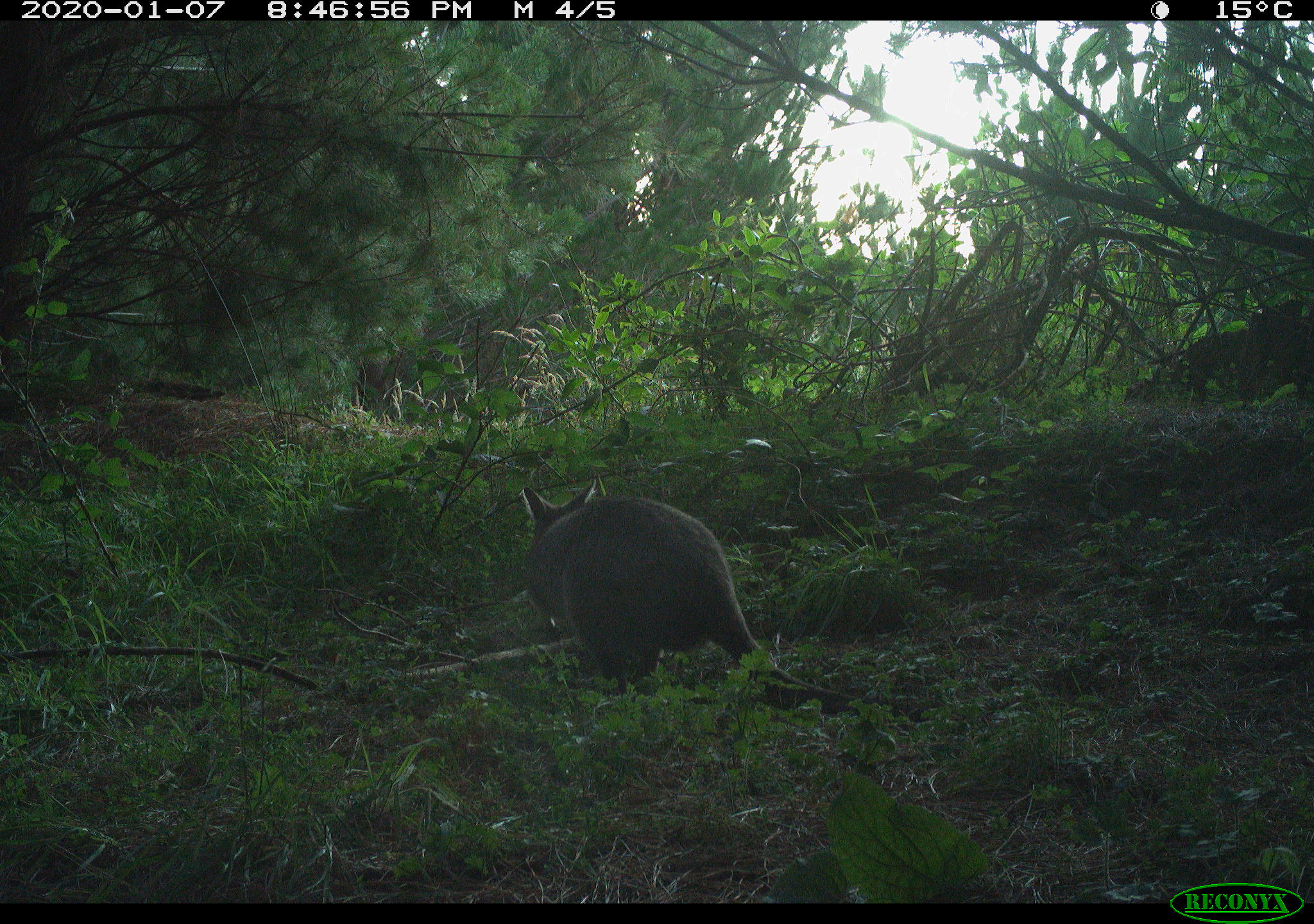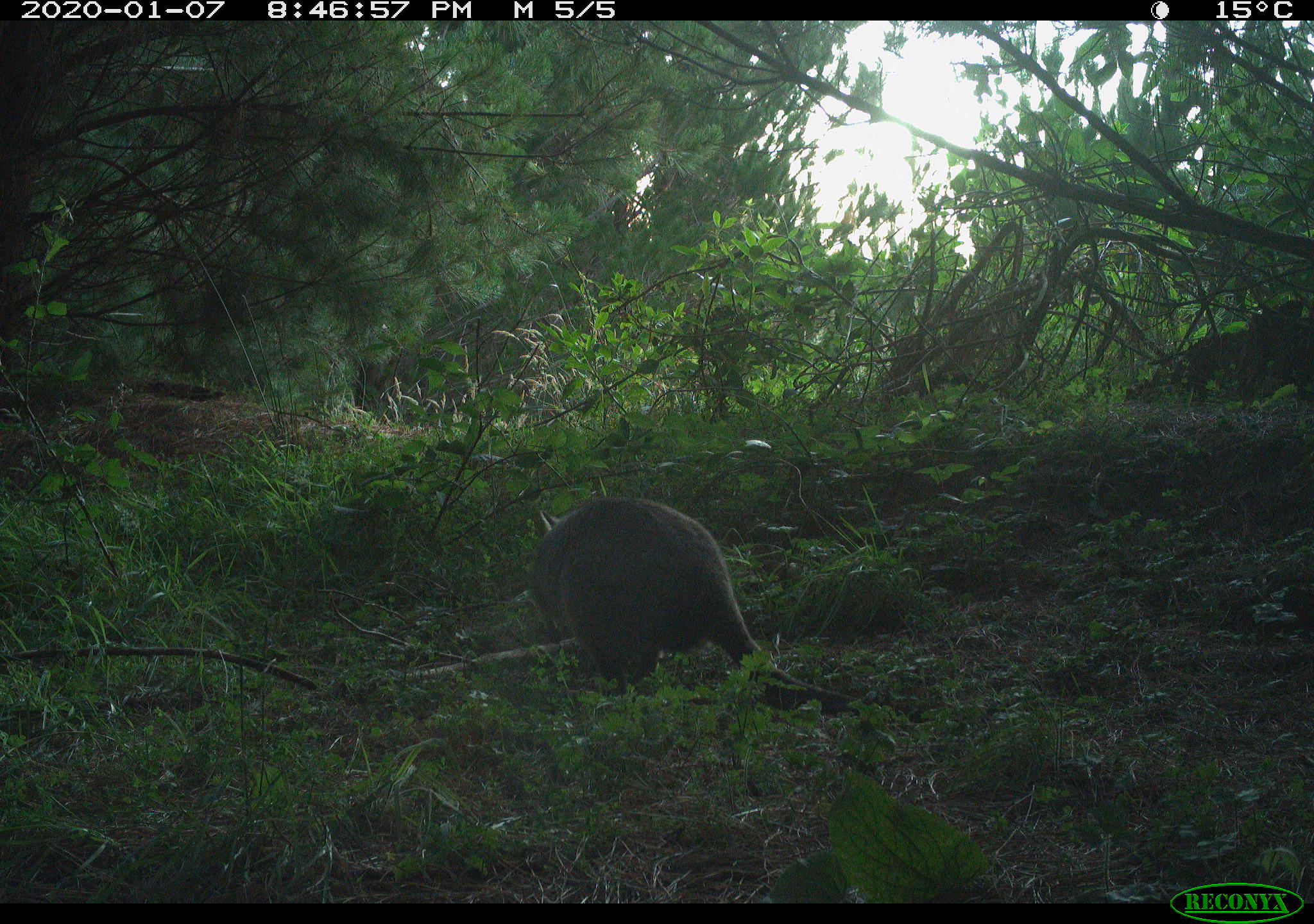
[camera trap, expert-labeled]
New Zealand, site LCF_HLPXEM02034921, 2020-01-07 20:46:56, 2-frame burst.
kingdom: Animalia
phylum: Chordata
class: Mammalia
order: Diprotodontia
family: Macropodidae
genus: Notamacropus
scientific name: Notamacropus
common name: wallaby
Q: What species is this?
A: Wallaby (Notamacropus).